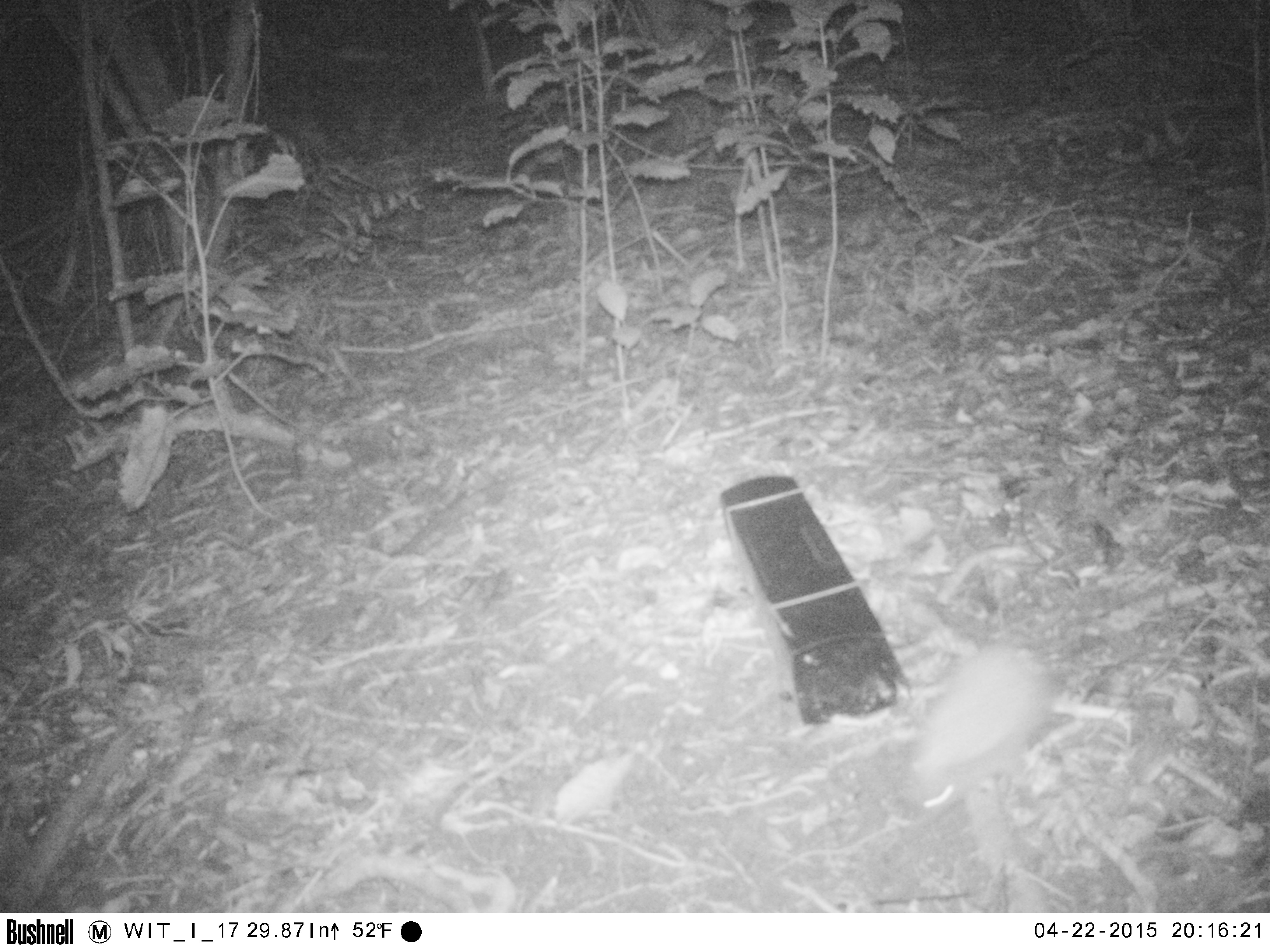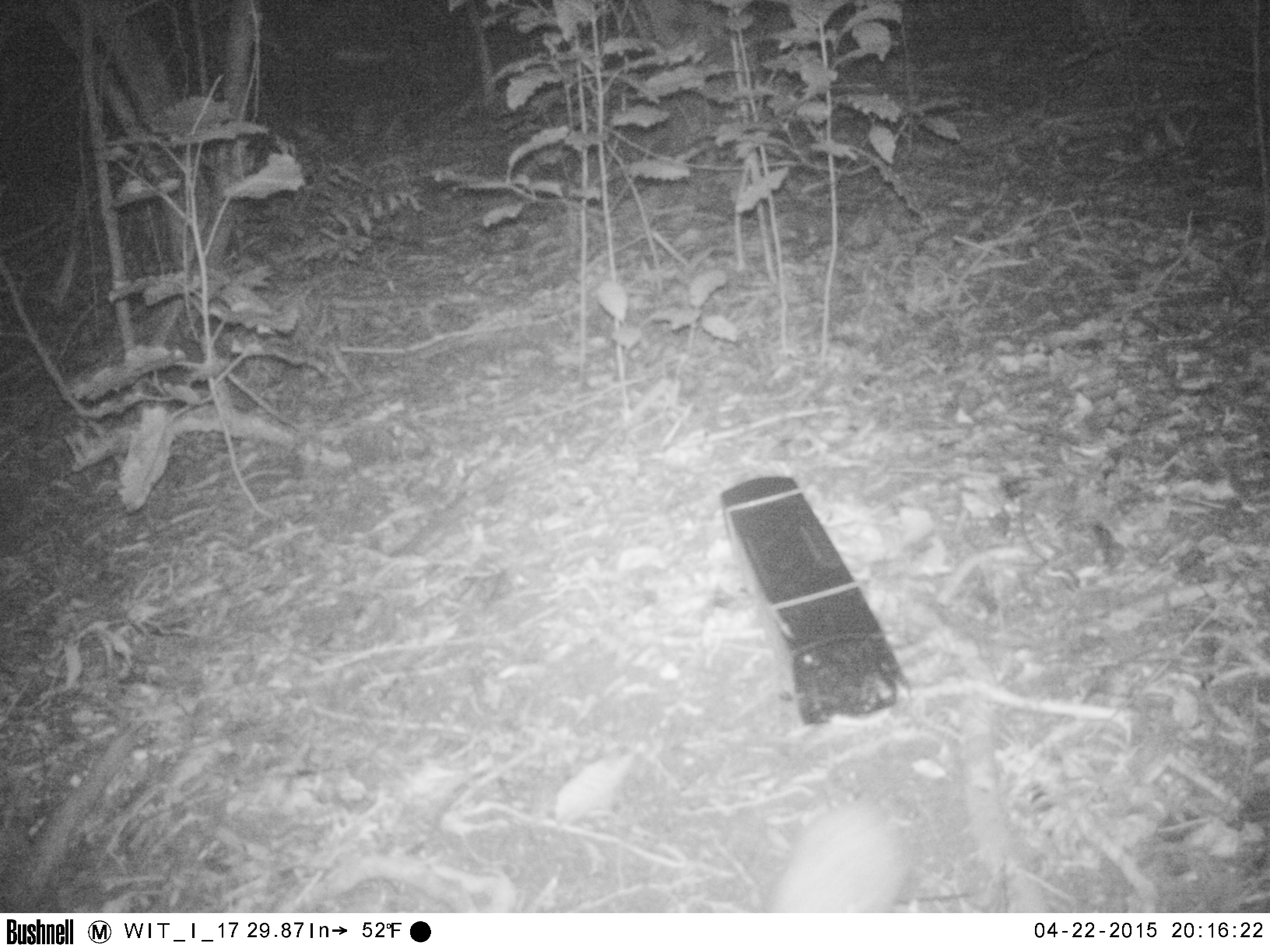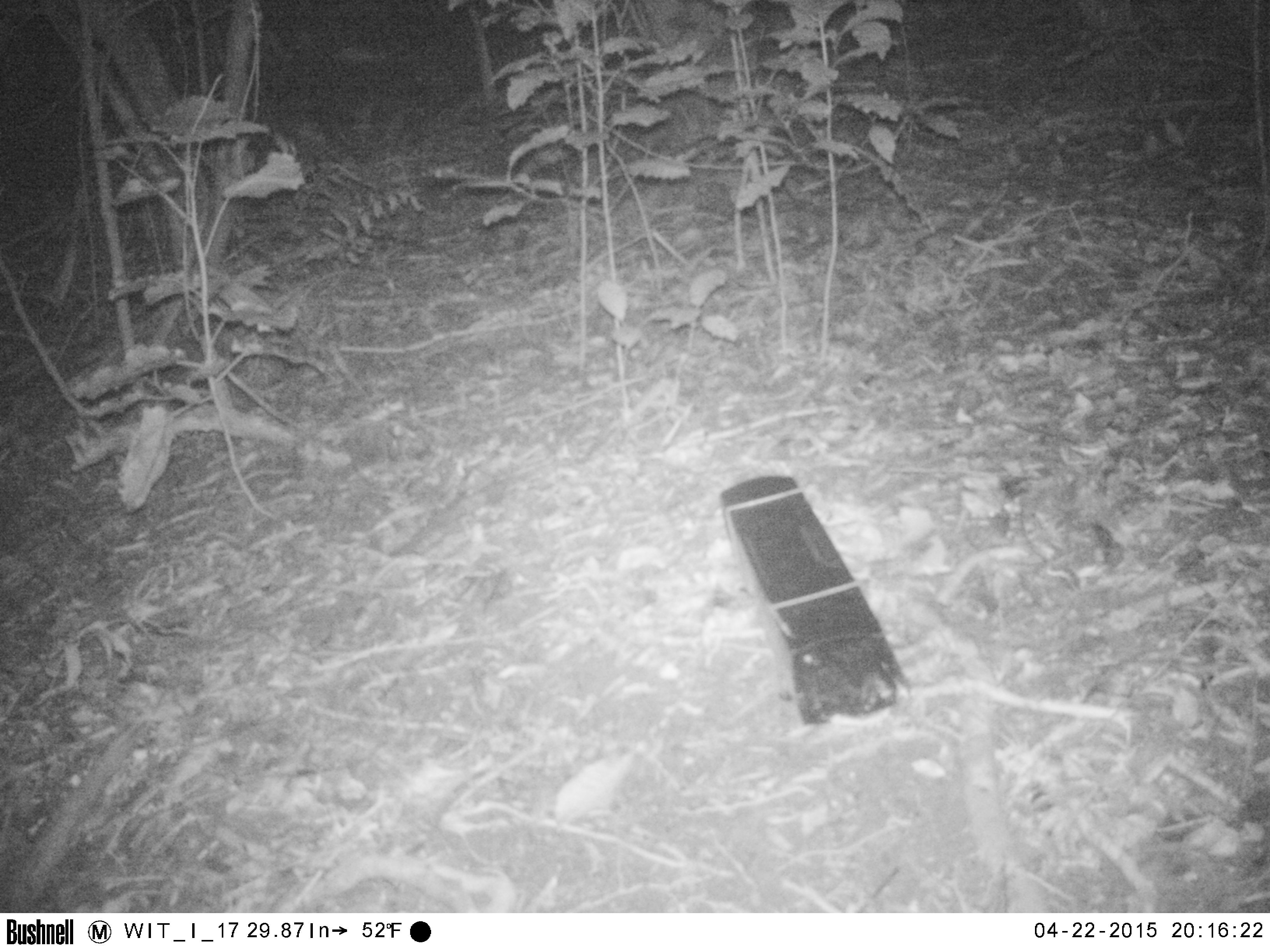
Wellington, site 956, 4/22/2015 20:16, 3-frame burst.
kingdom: Animalia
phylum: Chordata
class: Mammalia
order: Eulipotyphla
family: Erinaceidae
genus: Erinaceus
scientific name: Erinaceus europaeus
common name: hedgehog